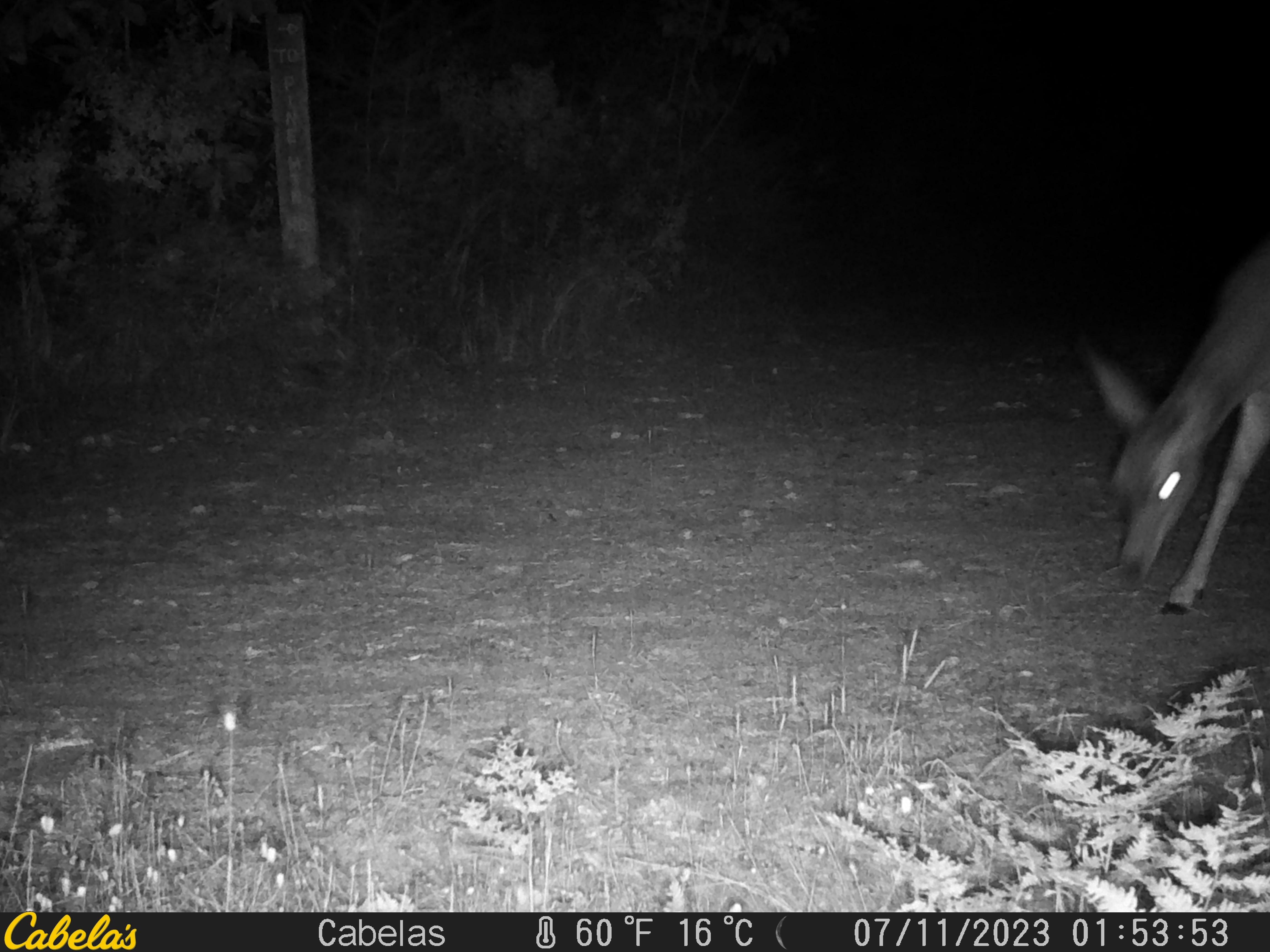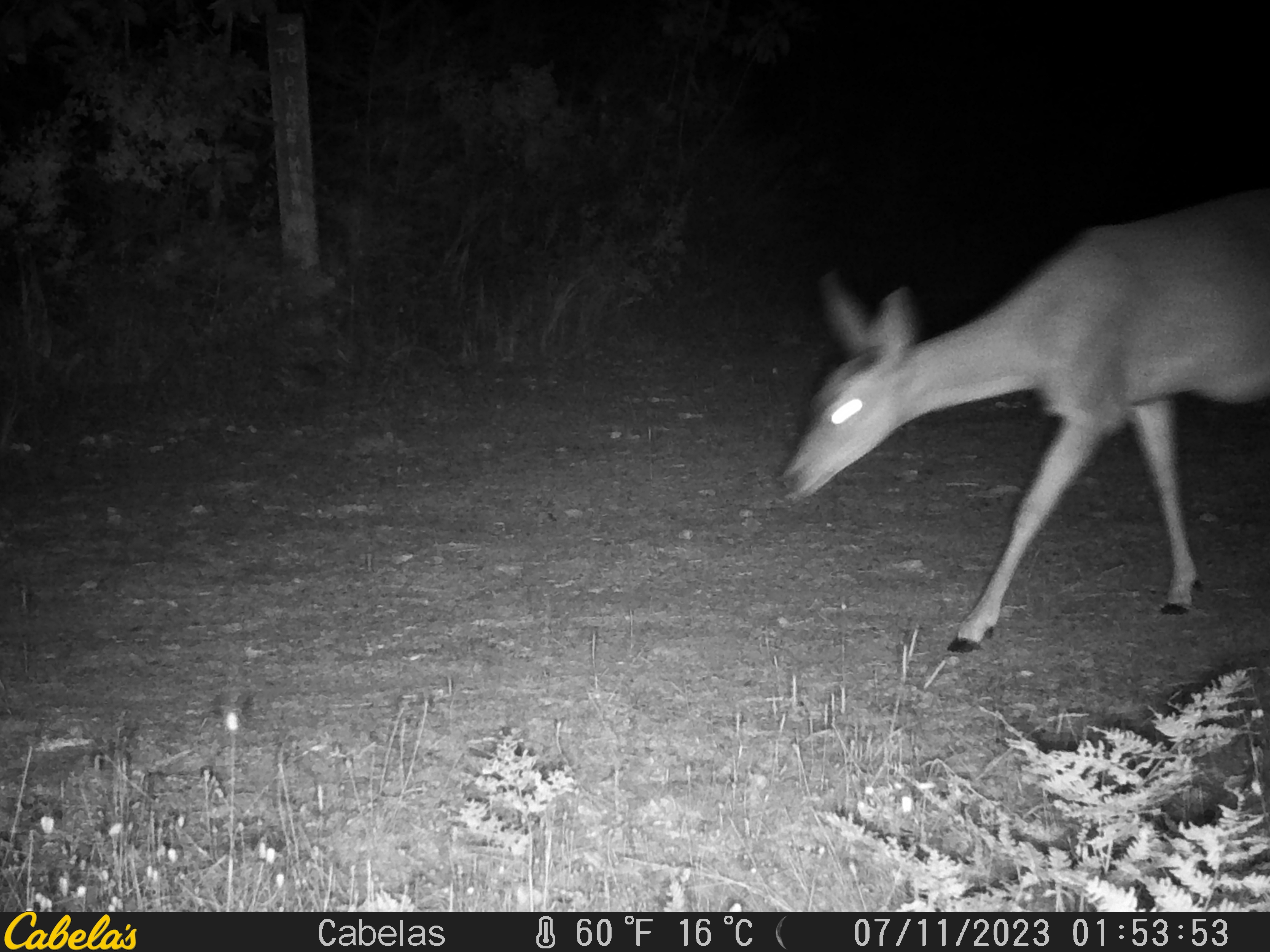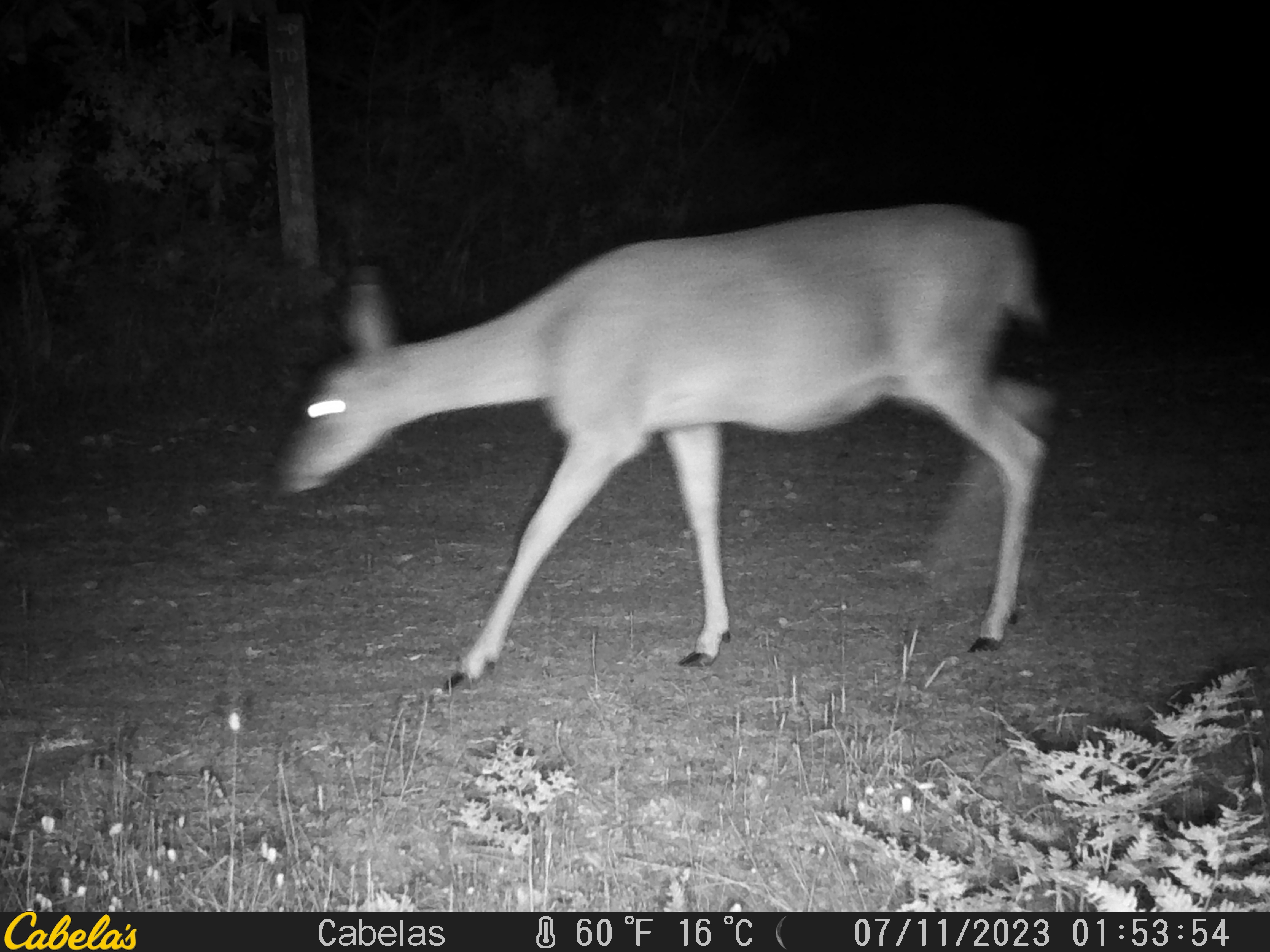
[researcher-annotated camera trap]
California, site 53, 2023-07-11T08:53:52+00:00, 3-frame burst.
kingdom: Animalia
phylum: Chordata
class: Mammalia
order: Artiodactyla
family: Cervidae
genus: Odocoileus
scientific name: Odocoileus hemionus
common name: mule deer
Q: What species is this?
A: Mule deer (Odocoileus hemionus).